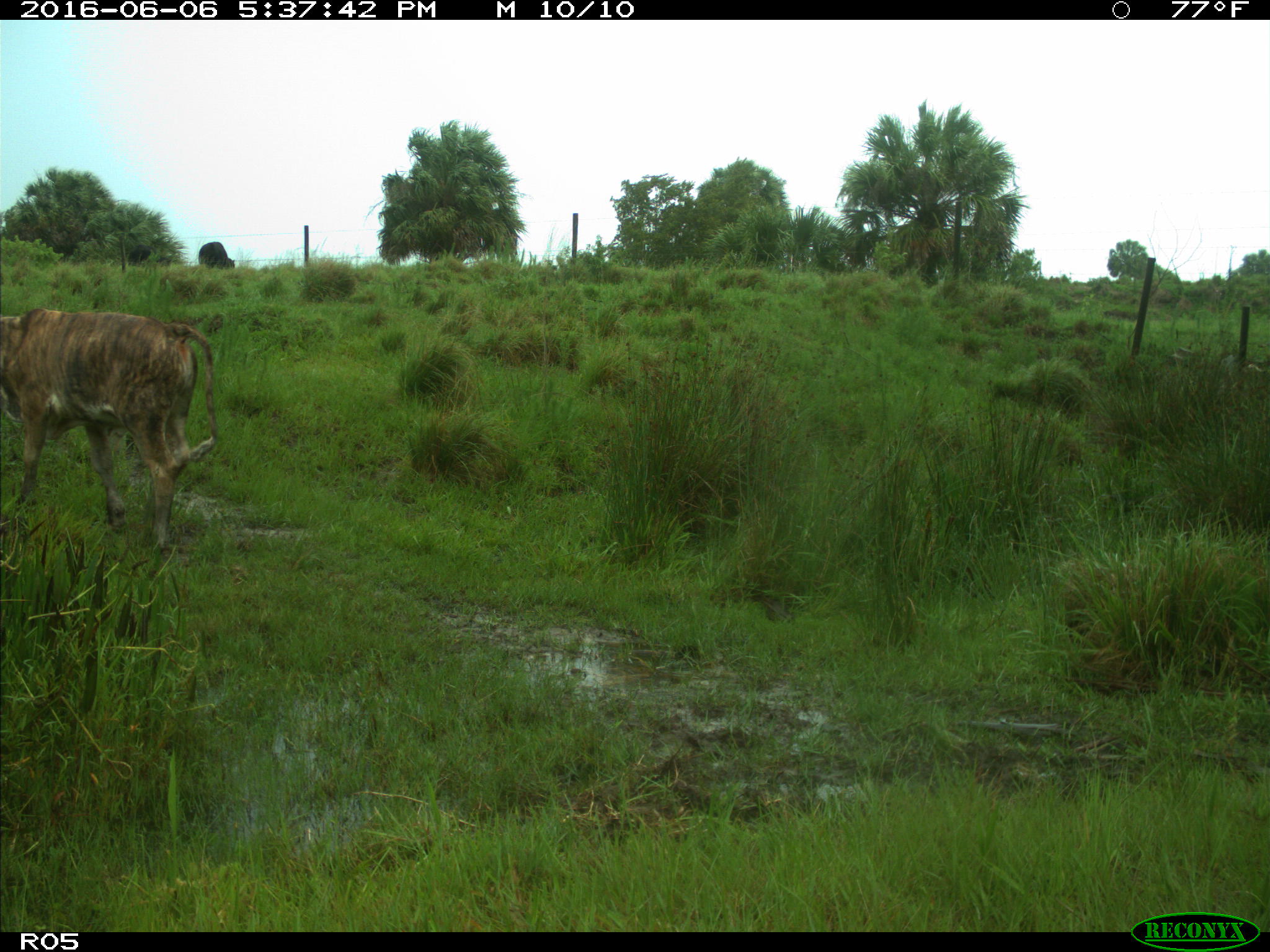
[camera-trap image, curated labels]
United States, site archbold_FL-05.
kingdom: Animalia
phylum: Chordata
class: Mammalia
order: Artiodactyla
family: Bovidae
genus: Bos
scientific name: Bos taurus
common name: domestic cow